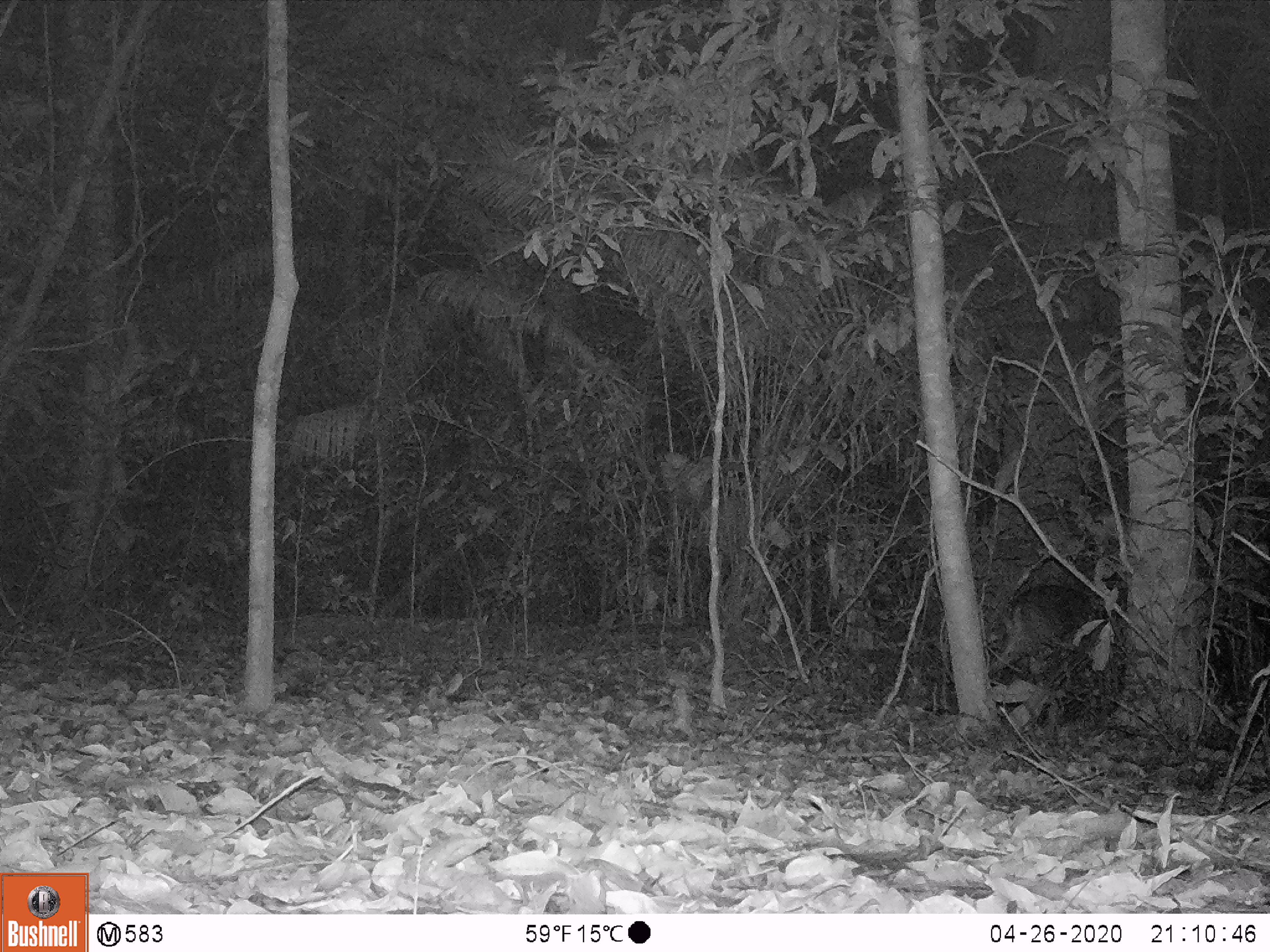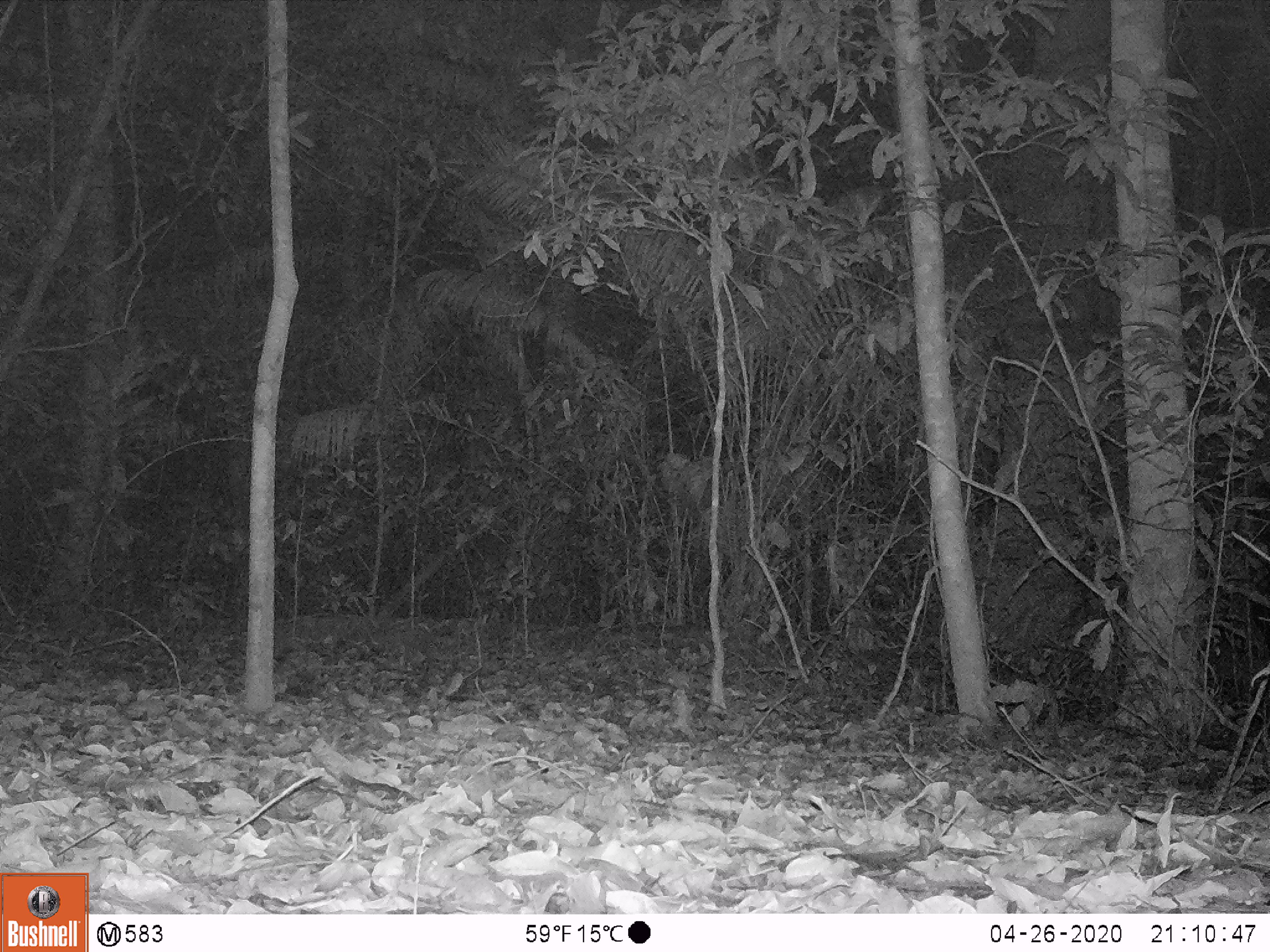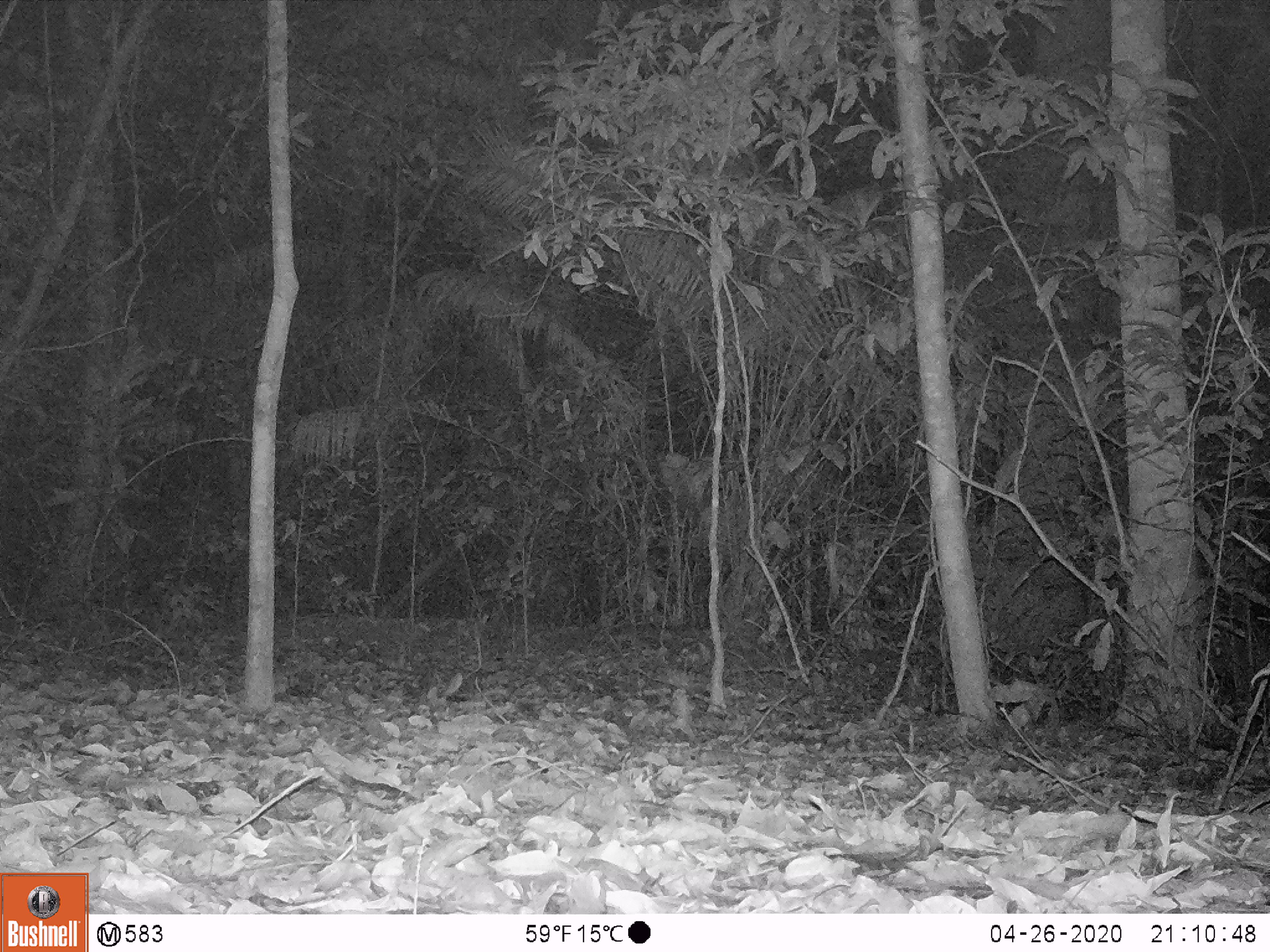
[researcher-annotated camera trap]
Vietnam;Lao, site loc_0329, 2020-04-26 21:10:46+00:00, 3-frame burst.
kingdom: Animalia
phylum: Chordata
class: Mammalia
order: Artiodactyla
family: Cervidae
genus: Muntiacus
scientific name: Muntiacus vuquangensis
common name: large-antlered muntjac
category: large antlered muntjac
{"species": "large antlered muntjac (large-antlered muntjac) (Muntiacus vuquangensis)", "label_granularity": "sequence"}